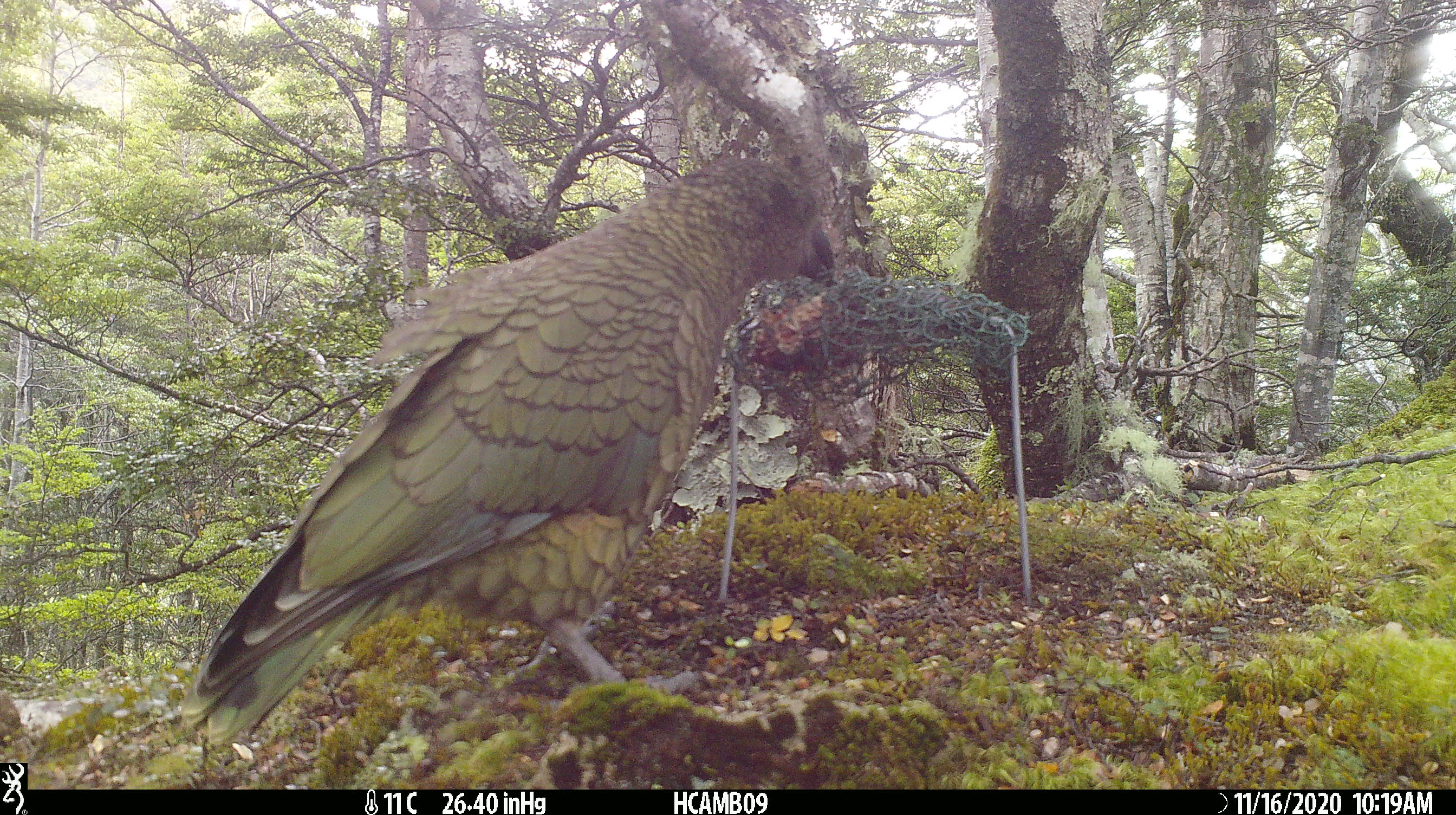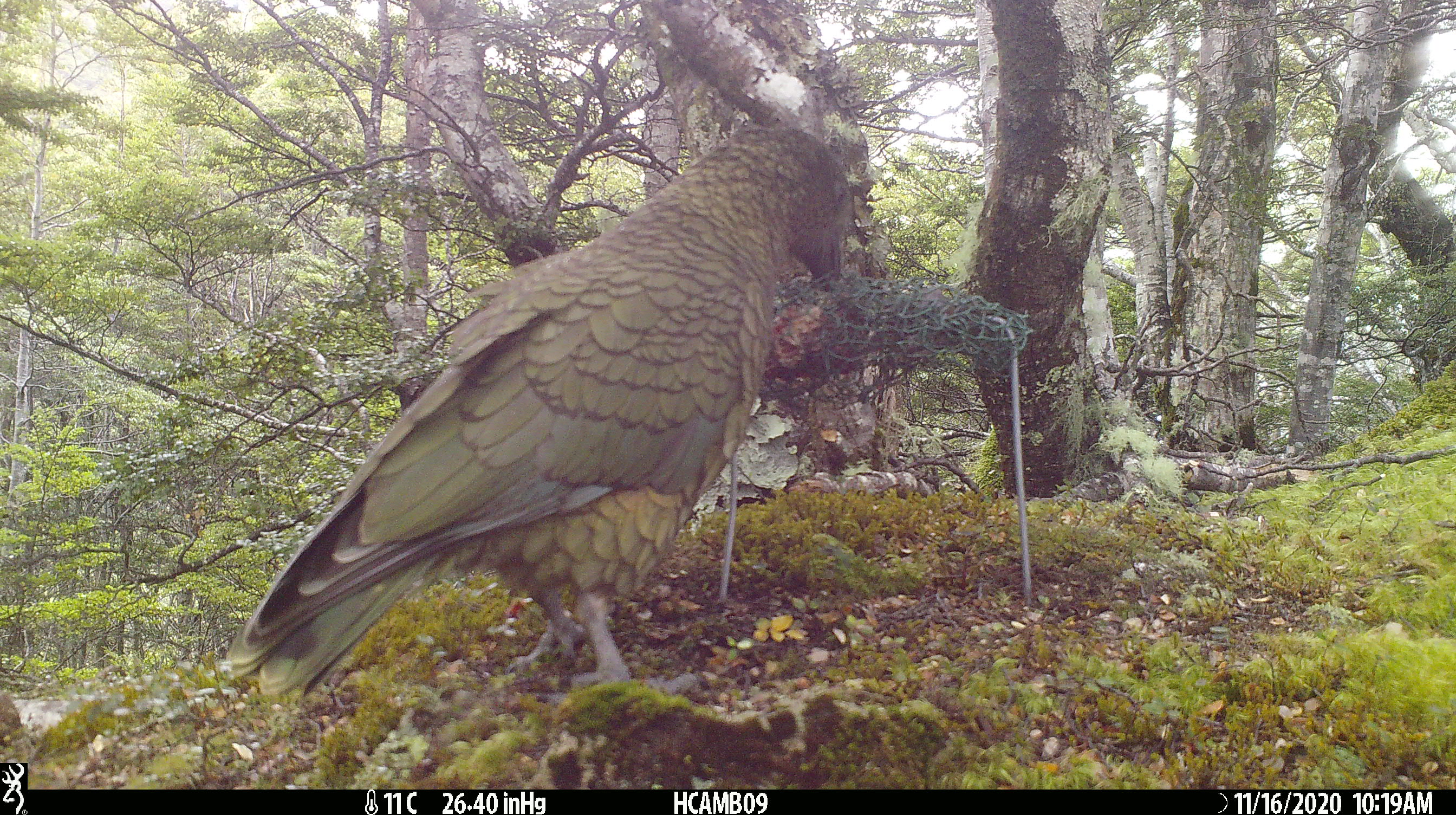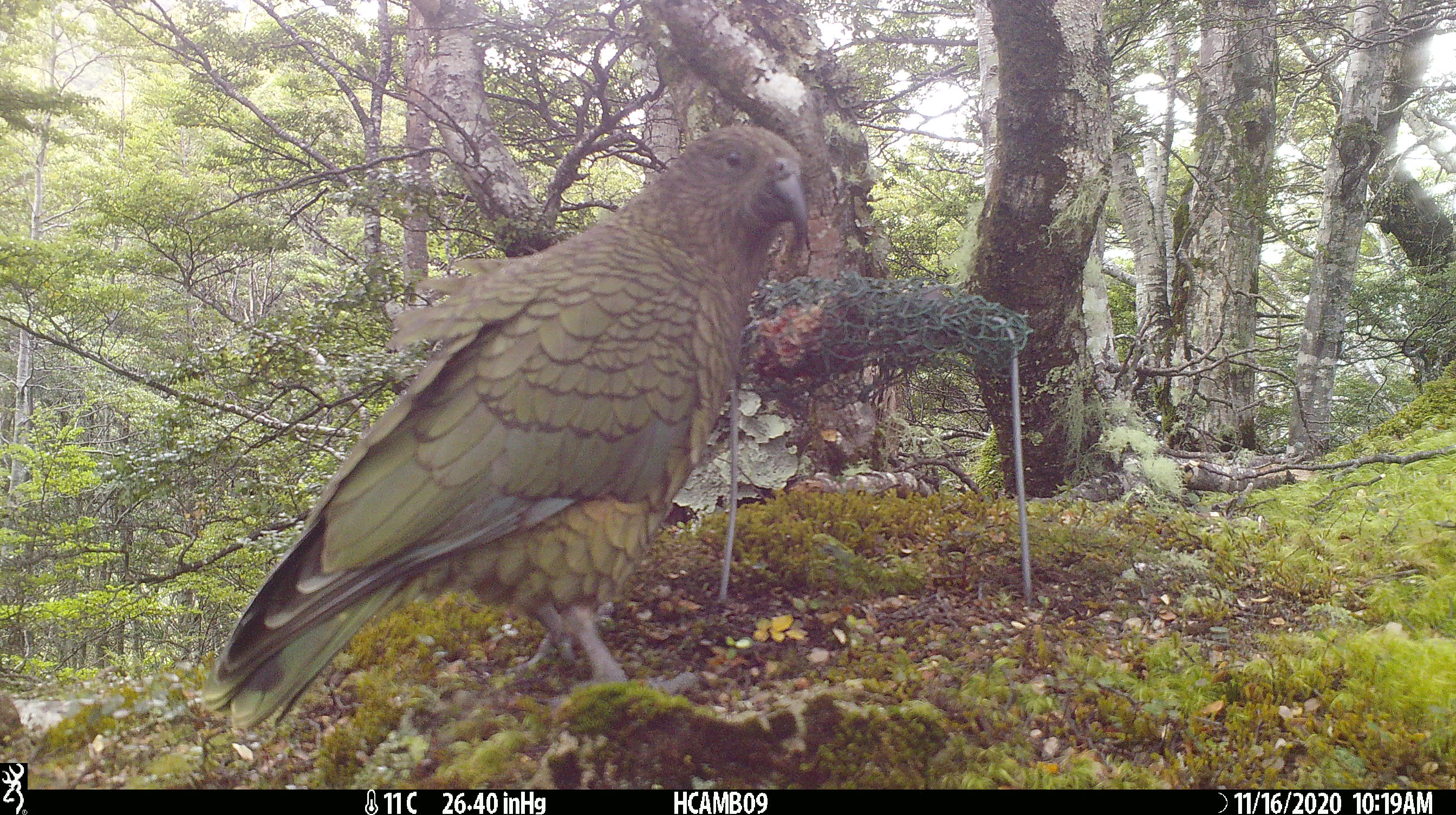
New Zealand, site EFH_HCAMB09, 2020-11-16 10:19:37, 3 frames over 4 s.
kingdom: Animalia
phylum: Chordata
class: Aves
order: Psittaciformes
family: Strigopidae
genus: Nestor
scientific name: Nestor notabilis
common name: kea